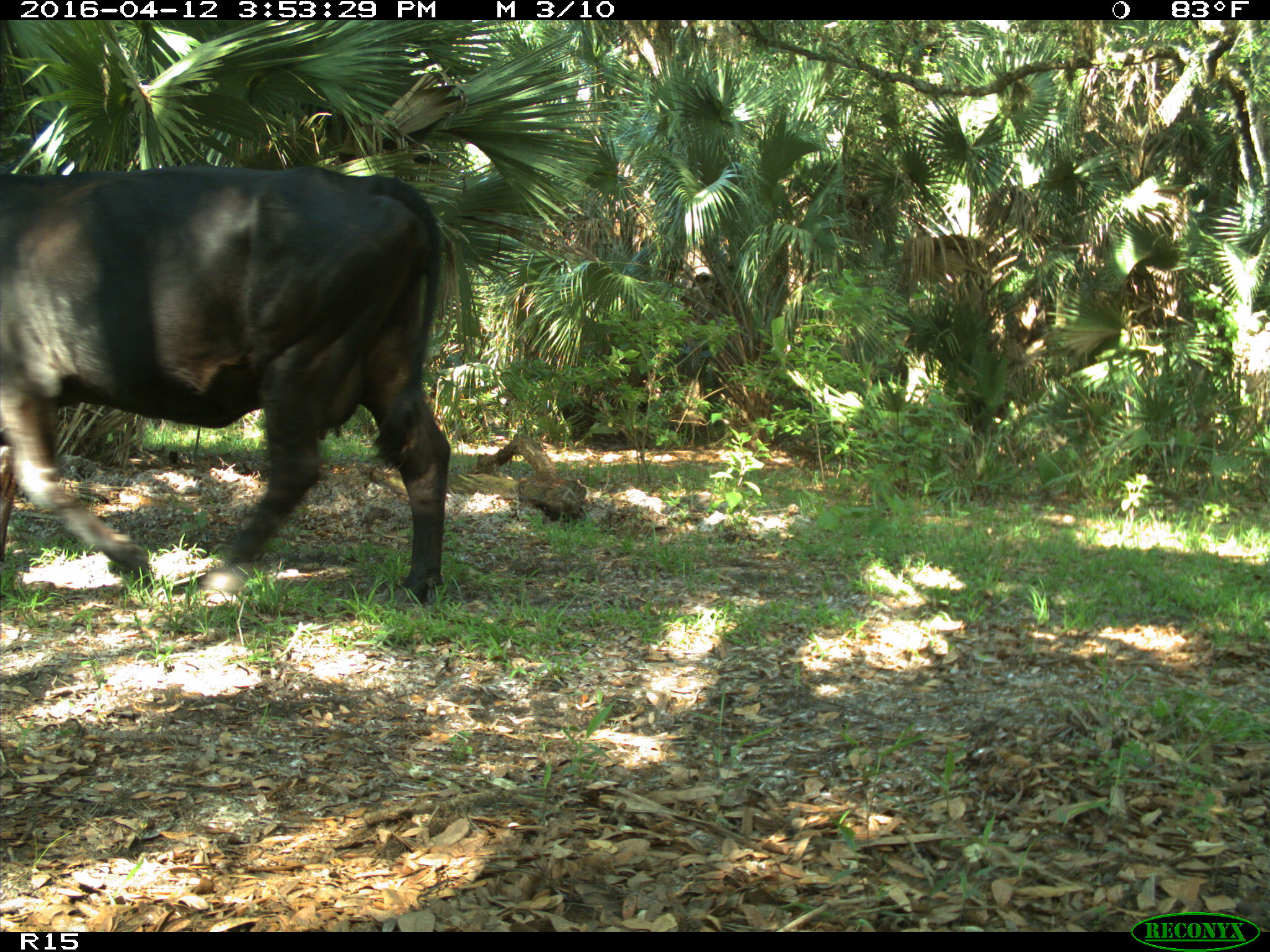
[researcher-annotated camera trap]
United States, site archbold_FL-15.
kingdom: Animalia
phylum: Chordata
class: Mammalia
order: Artiodactyla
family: Bovidae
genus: Bos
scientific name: Bos taurus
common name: domestic cow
Bos taurus (domestic cow).